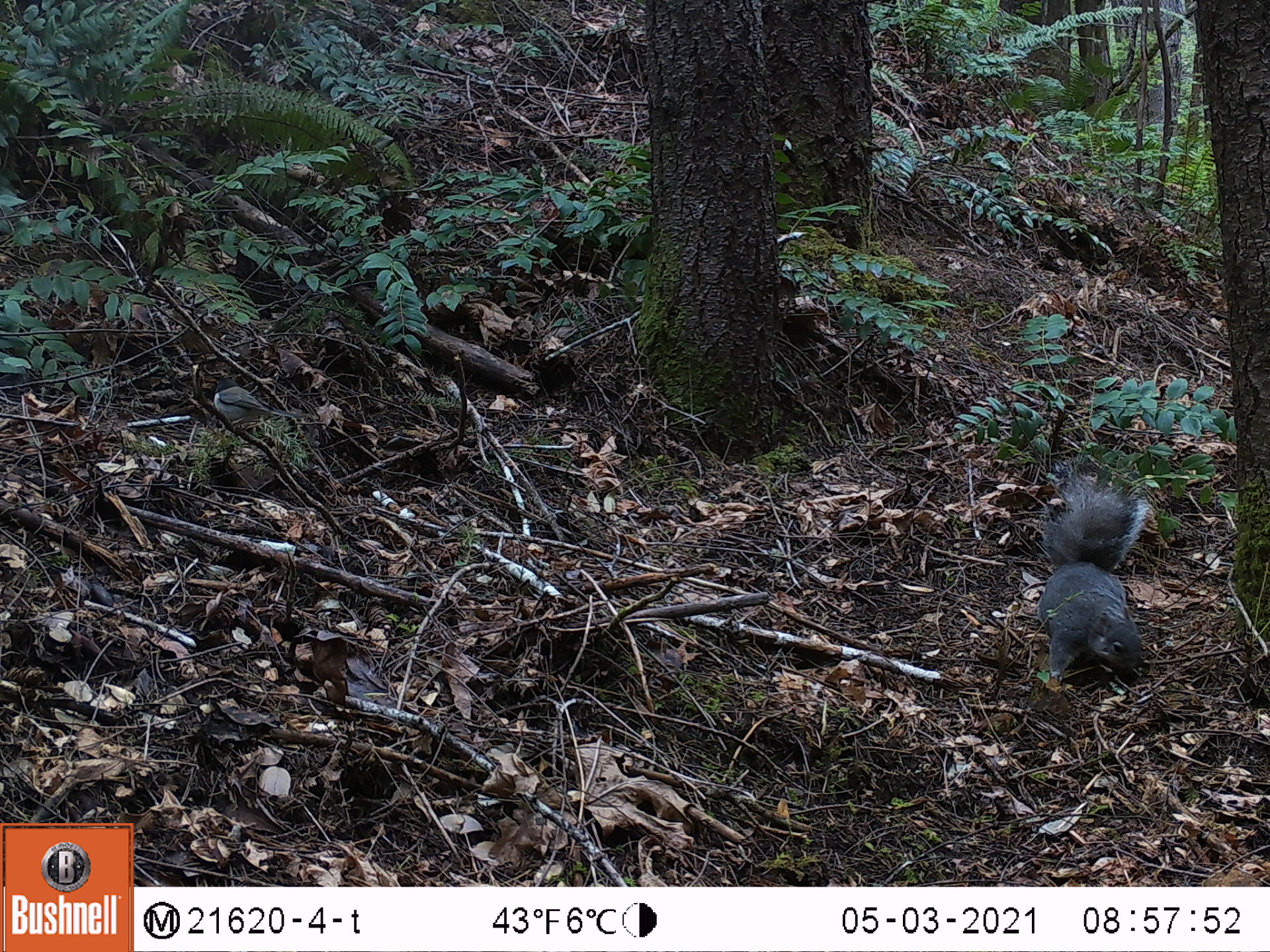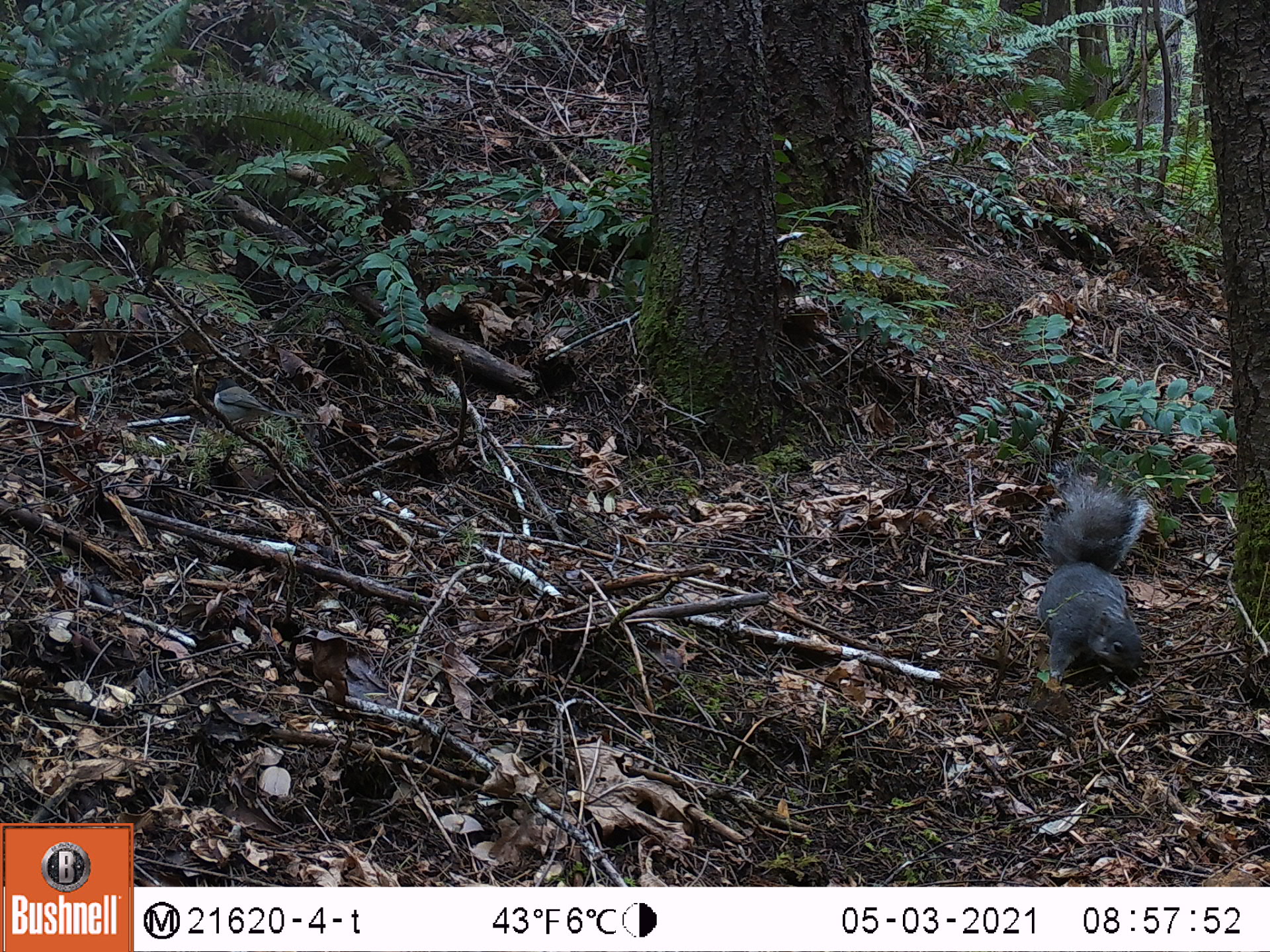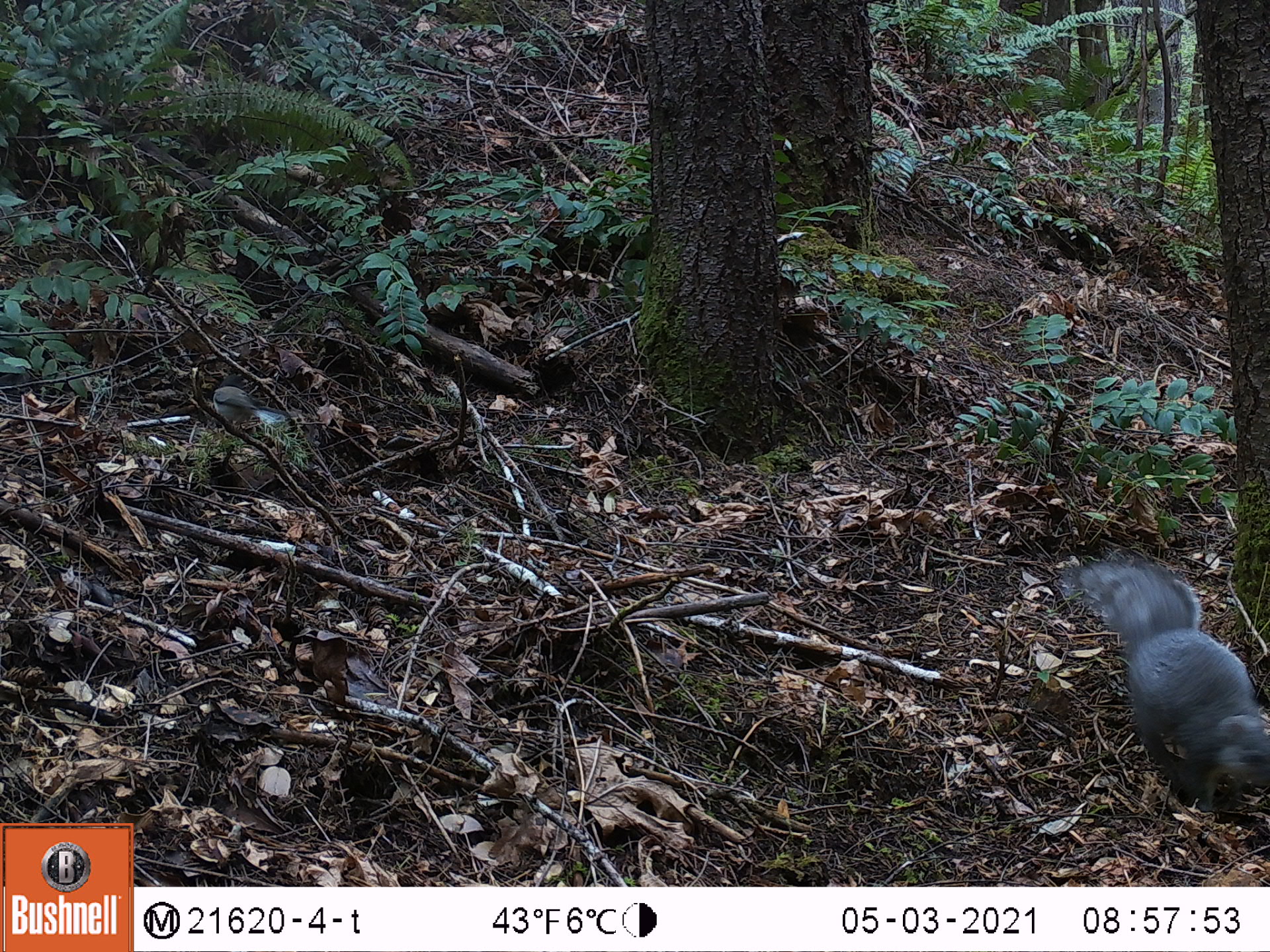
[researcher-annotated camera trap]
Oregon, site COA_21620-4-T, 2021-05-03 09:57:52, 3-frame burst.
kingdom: Animalia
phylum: Chordata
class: Aves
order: Passeriformes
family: Passerellidae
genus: Junco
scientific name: Junco hyemalis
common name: dark-eyed junco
Dark-eyed junco (Junco hyemalis).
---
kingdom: Animalia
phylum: Chordata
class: Mammalia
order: Rodentia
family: Sciuridae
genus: Sciurus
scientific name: Sciurus griseus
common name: western gray squirrel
Western gray squirrel (Sciurus griseus).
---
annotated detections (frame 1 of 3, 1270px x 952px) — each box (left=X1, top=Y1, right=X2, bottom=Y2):
dark-eyed junco: (left=185, top=345, right=292, bottom=469)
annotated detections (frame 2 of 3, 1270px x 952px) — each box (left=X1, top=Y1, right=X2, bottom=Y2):
western gray squirrel: (left=1015, top=456, right=1169, bottom=711)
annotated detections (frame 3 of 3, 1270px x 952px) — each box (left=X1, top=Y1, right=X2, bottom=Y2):
dark-eyed junco: (left=186, top=357, right=303, bottom=459)